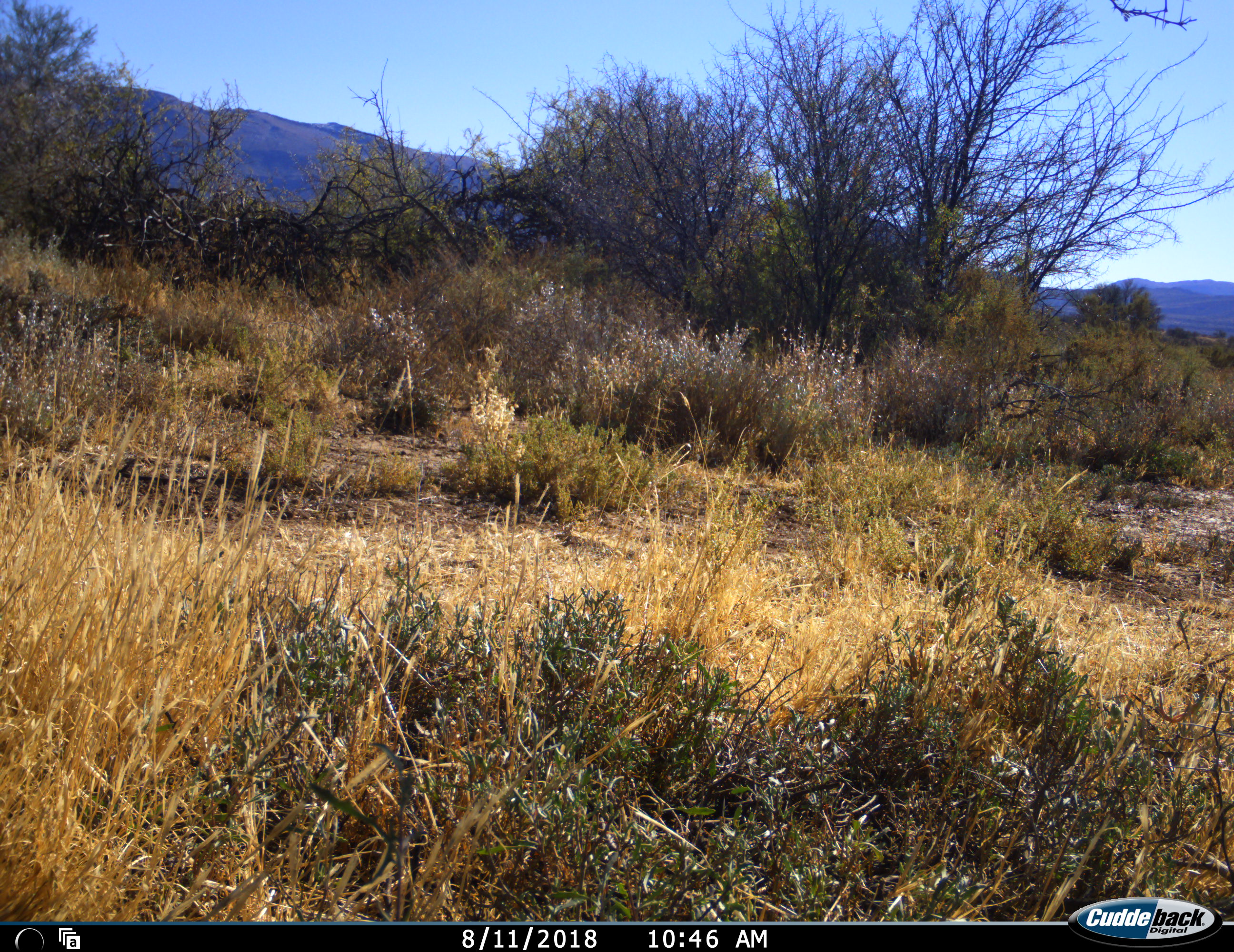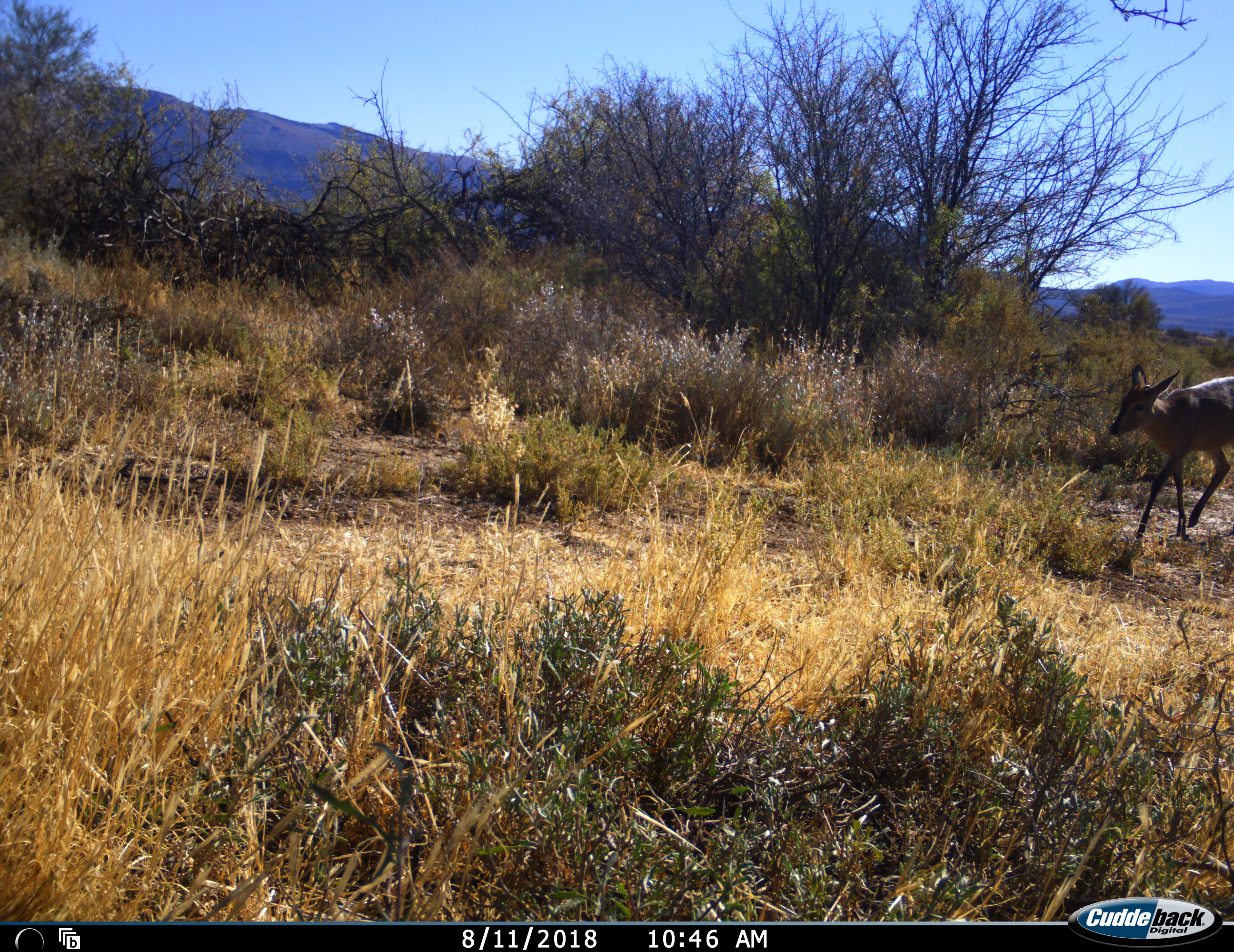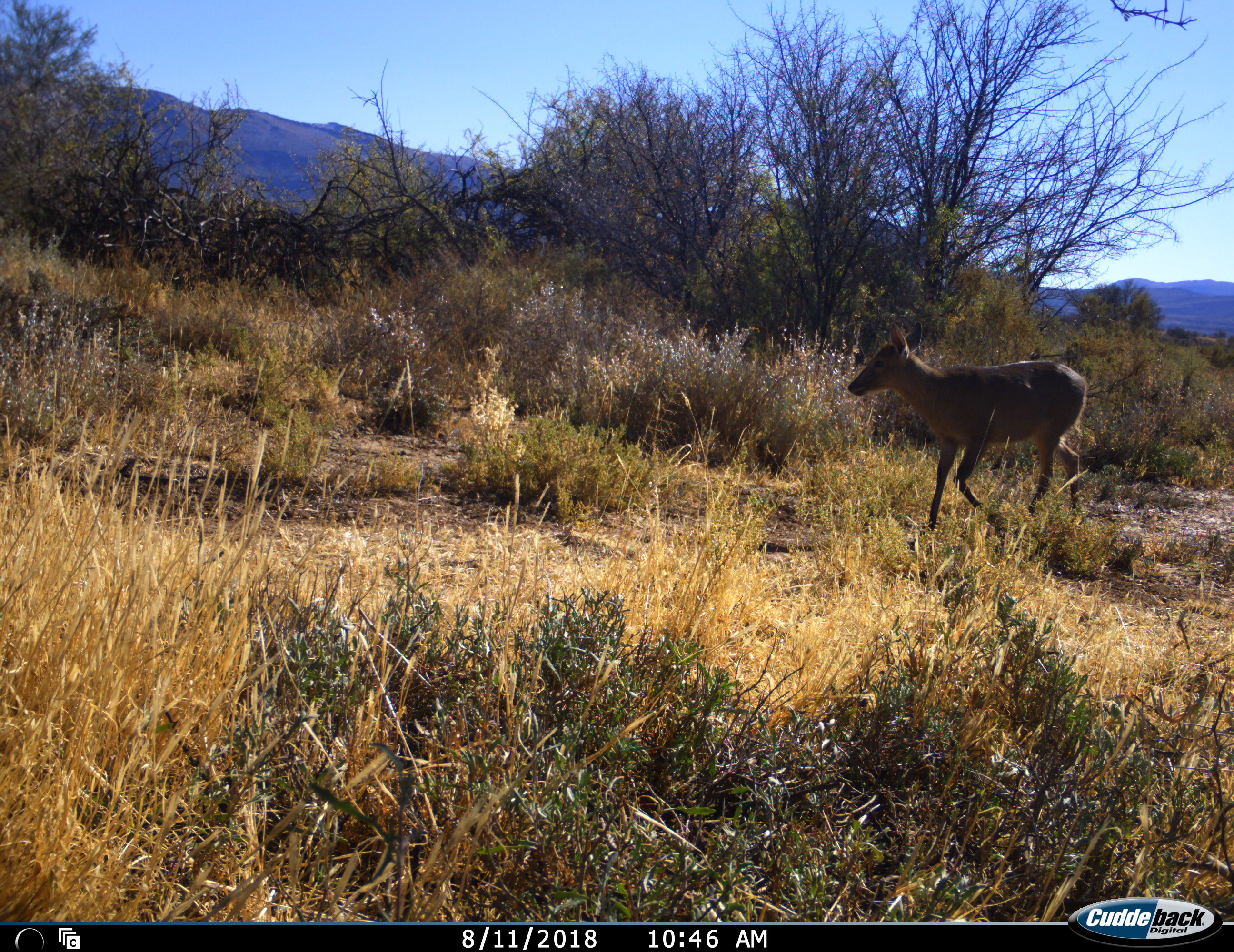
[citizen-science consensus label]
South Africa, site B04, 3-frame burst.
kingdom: Animalia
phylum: Chordata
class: Mammalia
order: Artiodactyla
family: Bovidae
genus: Sylvicapra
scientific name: Sylvicapra grimmia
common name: common grey duiker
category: duikercommongrey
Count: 1.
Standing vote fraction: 17%.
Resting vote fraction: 0%.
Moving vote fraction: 100%.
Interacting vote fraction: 0%.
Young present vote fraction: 0%.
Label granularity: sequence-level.